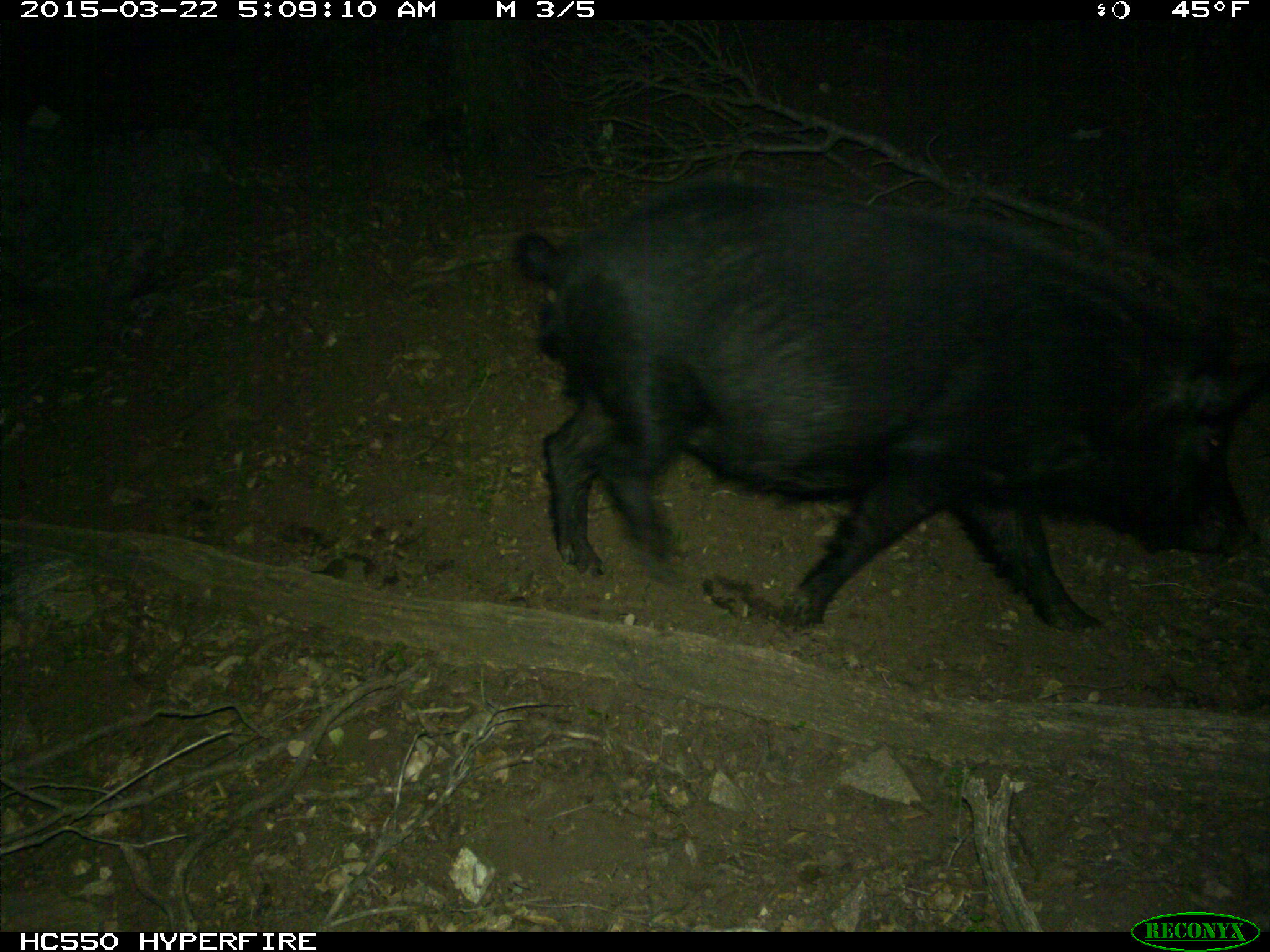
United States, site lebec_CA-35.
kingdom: Animalia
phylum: Chordata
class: Mammalia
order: Artiodactyla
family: Suidae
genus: Sus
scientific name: Sus scrofa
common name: wild boar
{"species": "Sus scrofa (wild boar)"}